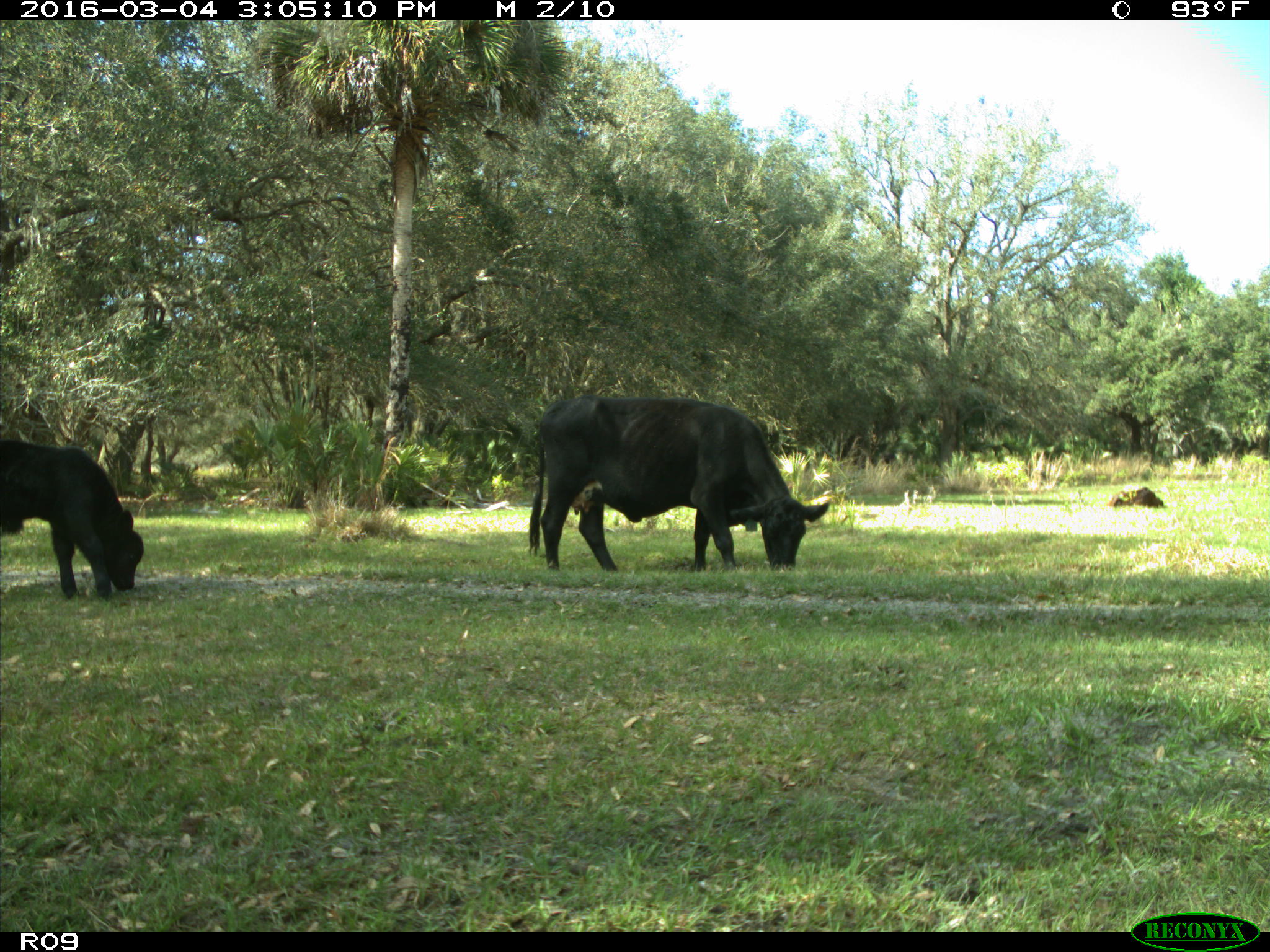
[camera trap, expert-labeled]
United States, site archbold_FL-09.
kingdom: Animalia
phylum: Chordata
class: Mammalia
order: Artiodactyla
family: Bovidae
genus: Bos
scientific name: Bos taurus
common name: domestic cow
Bos taurus (domestic cow).